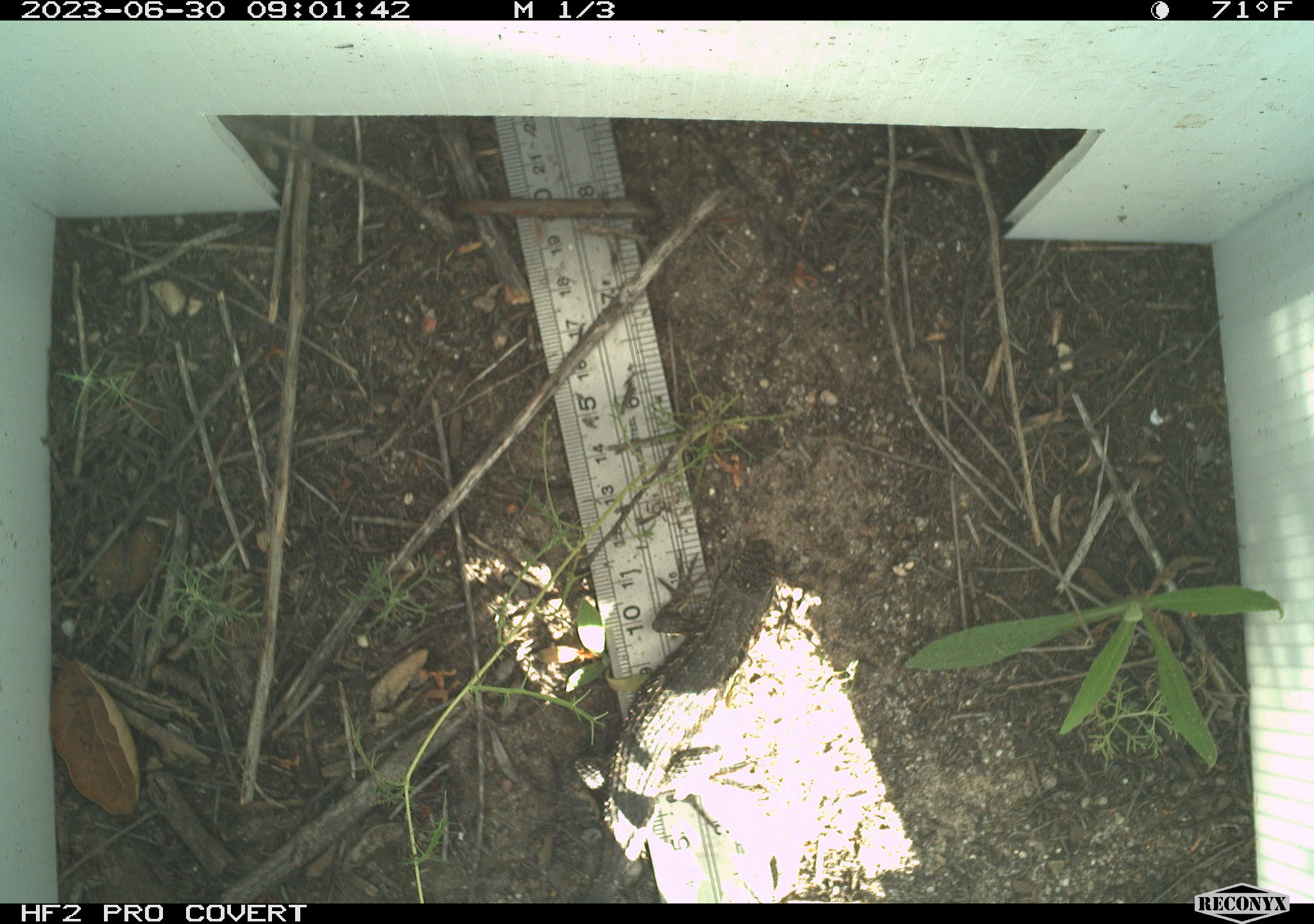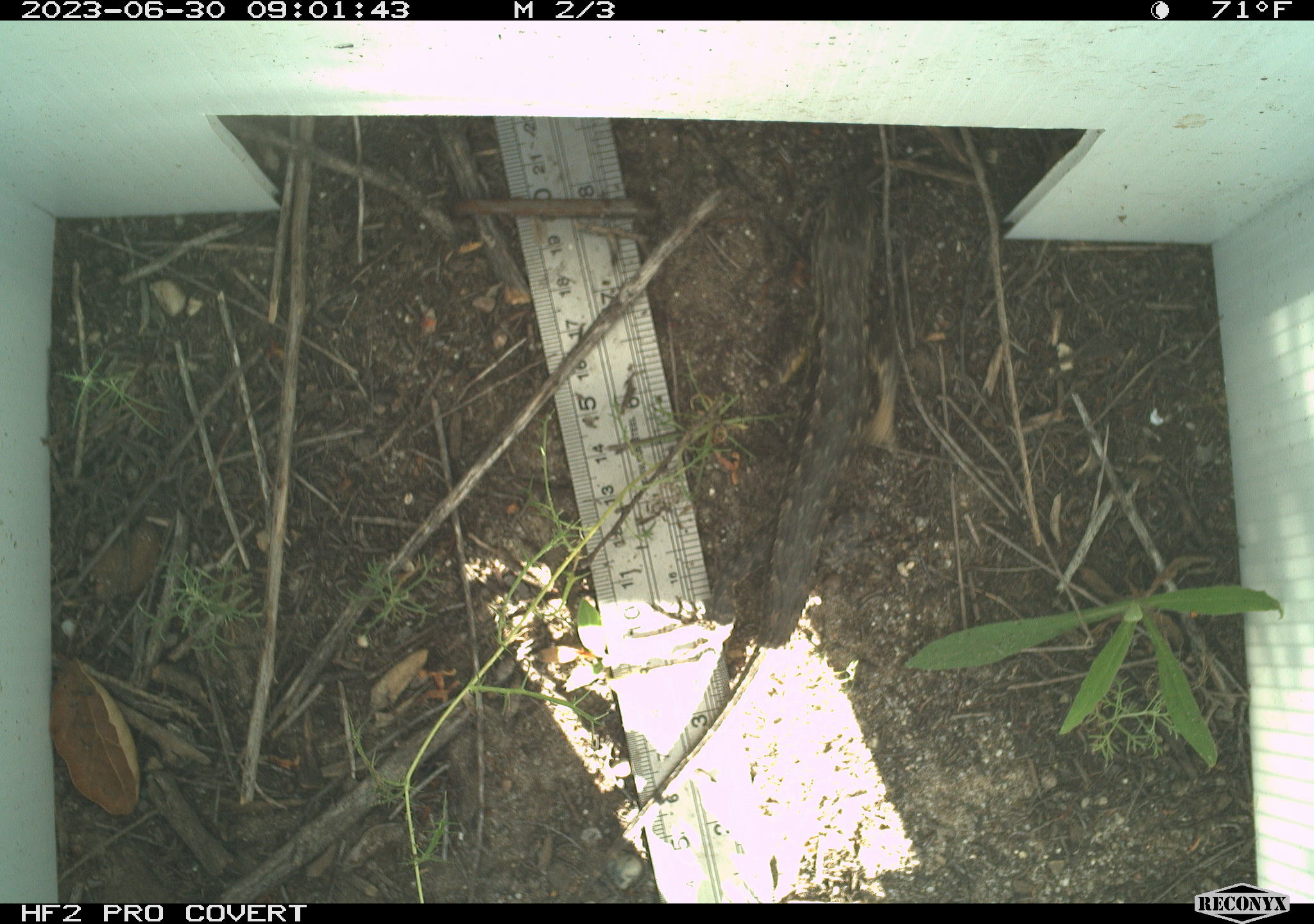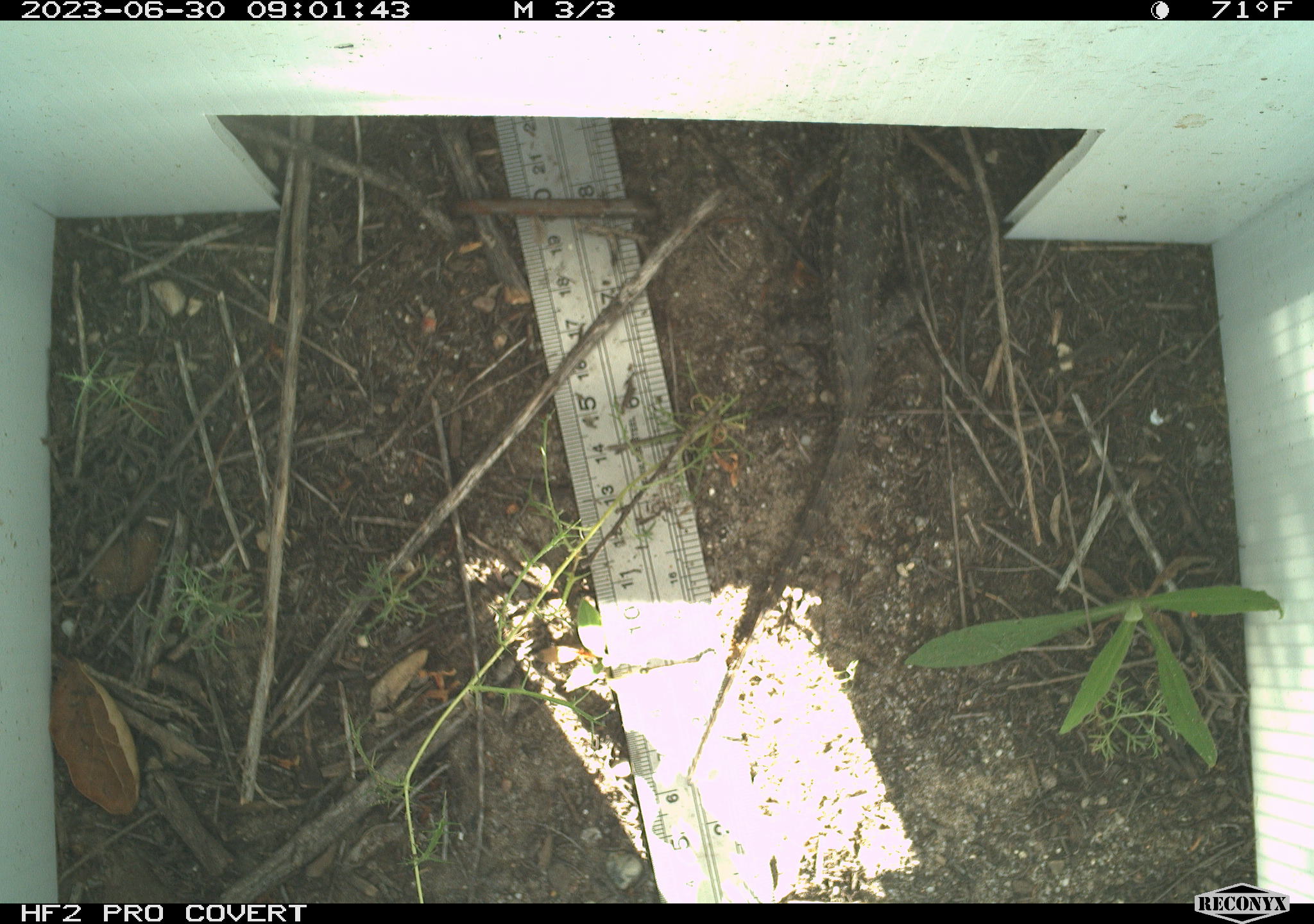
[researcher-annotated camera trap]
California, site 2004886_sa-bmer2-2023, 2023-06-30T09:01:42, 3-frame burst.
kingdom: Animalia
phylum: Chordata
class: Reptilia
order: Squamata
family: Phrynosomatidae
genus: Sceloporus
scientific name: Sceloporus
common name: spiny lizards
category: sceloporus species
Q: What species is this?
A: Sceloporus species (spiny lizards) (Sceloporus).